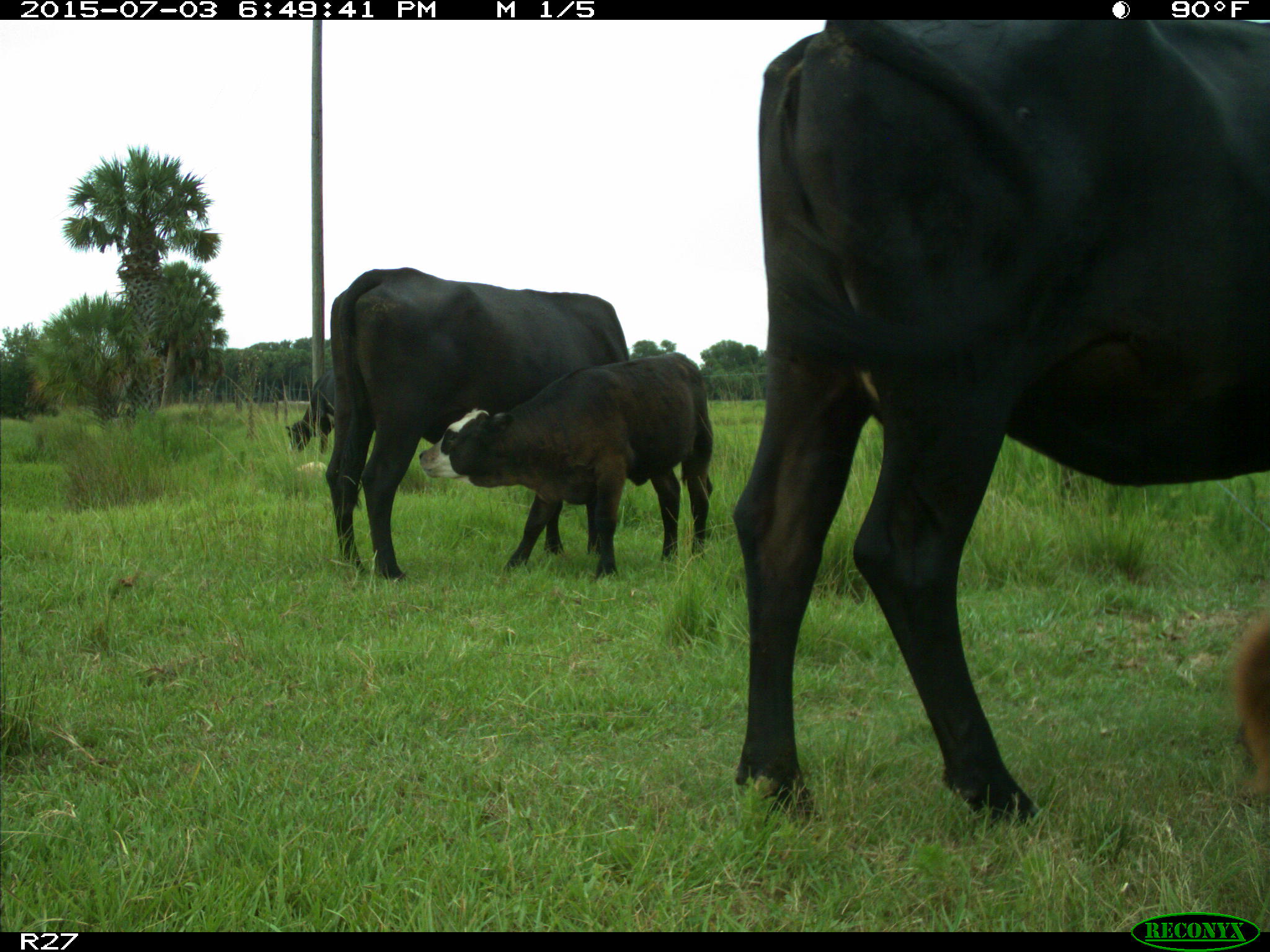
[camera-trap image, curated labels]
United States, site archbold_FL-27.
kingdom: Animalia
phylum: Chordata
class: Mammalia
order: Artiodactyla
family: Bovidae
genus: Bos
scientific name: Bos taurus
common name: domestic cow